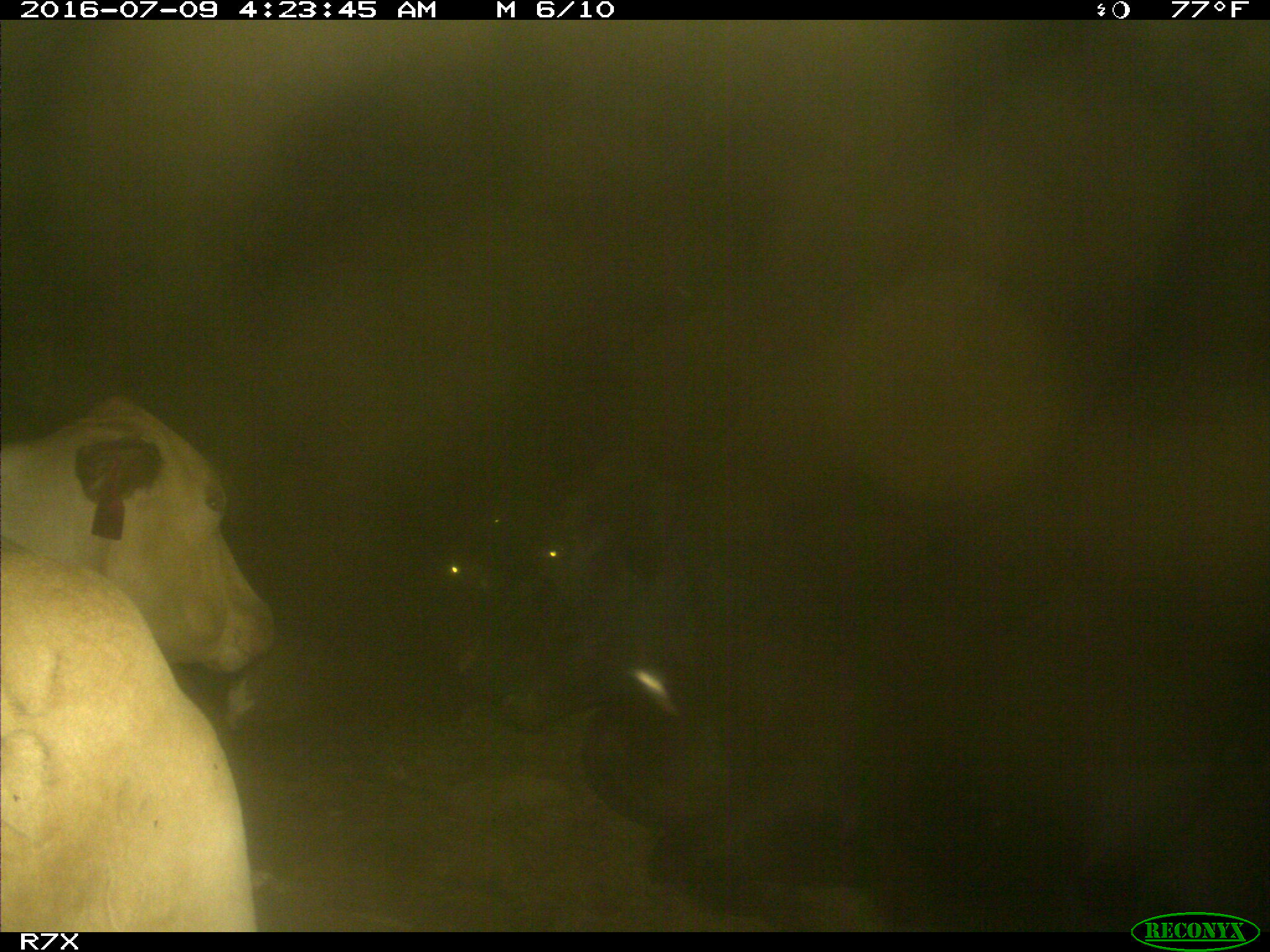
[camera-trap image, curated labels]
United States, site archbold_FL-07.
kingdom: Animalia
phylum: Chordata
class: Mammalia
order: Artiodactyla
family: Bovidae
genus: Bos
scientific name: Bos taurus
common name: domestic cow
Bos taurus (domestic cow).